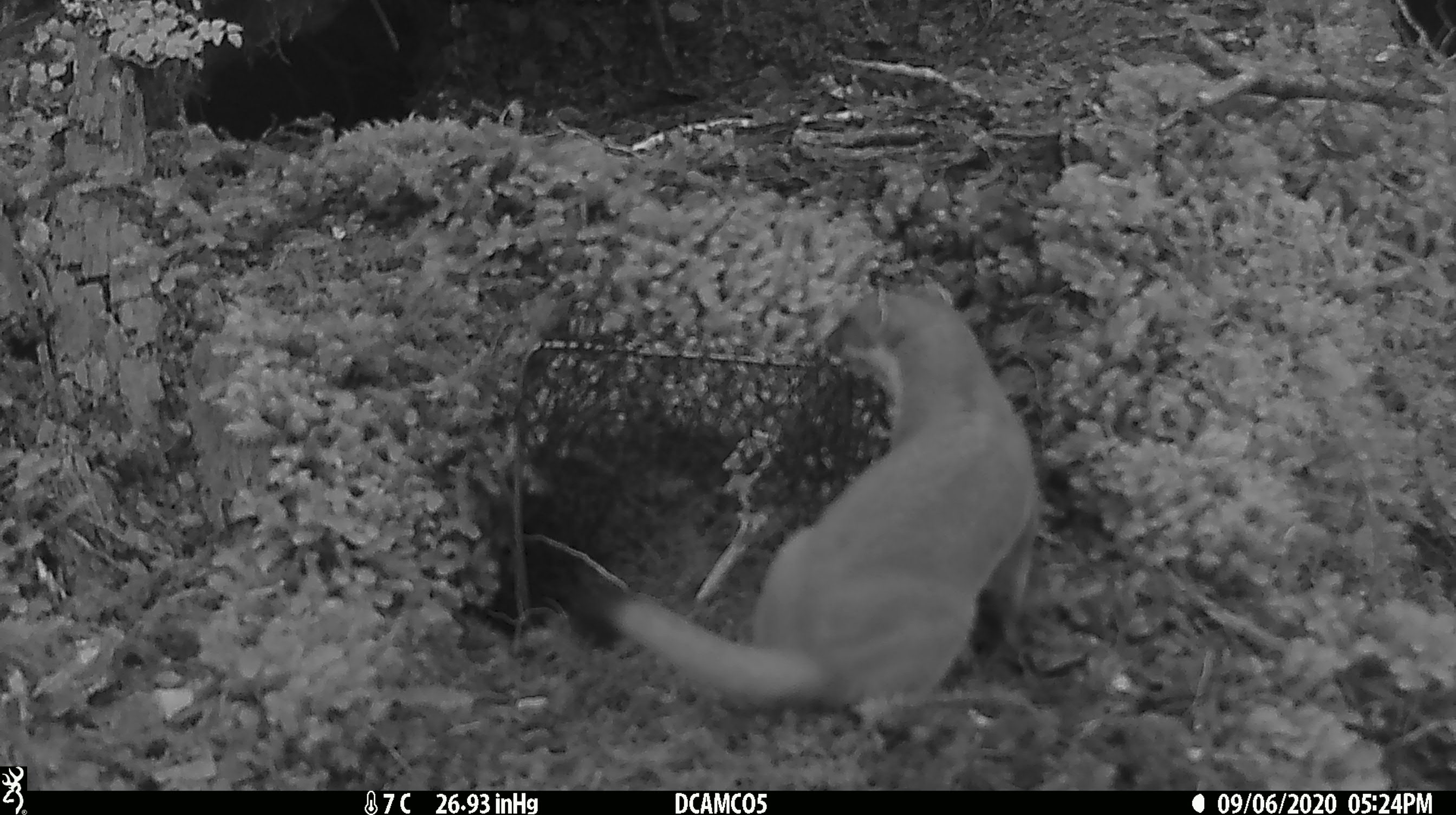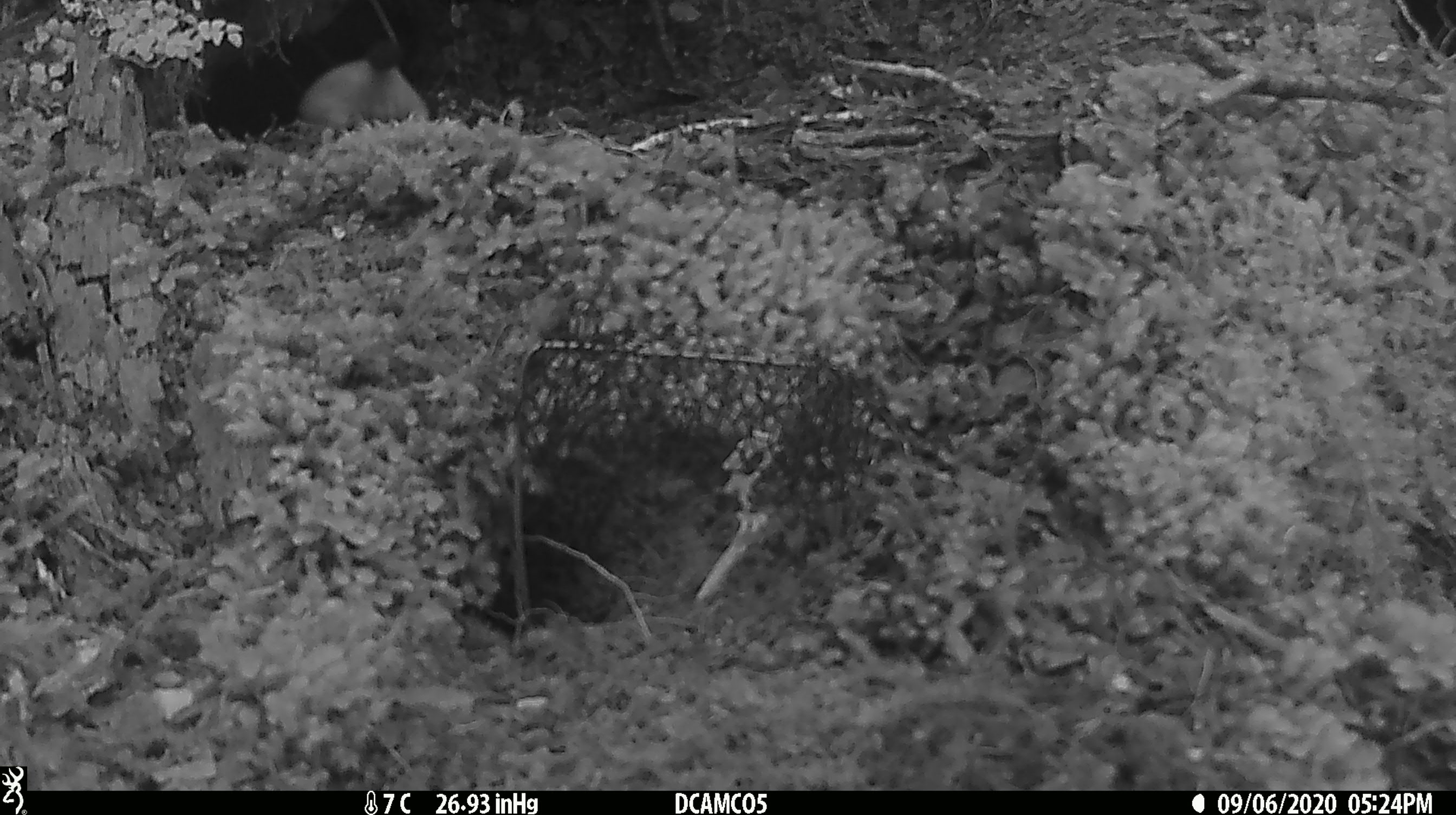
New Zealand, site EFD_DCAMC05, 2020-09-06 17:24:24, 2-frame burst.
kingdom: Animalia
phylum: Chordata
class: Mammalia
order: Carnivora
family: Mustelidae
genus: Mustela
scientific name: Mustela erminea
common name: stoat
Stoat (Mustela erminea).